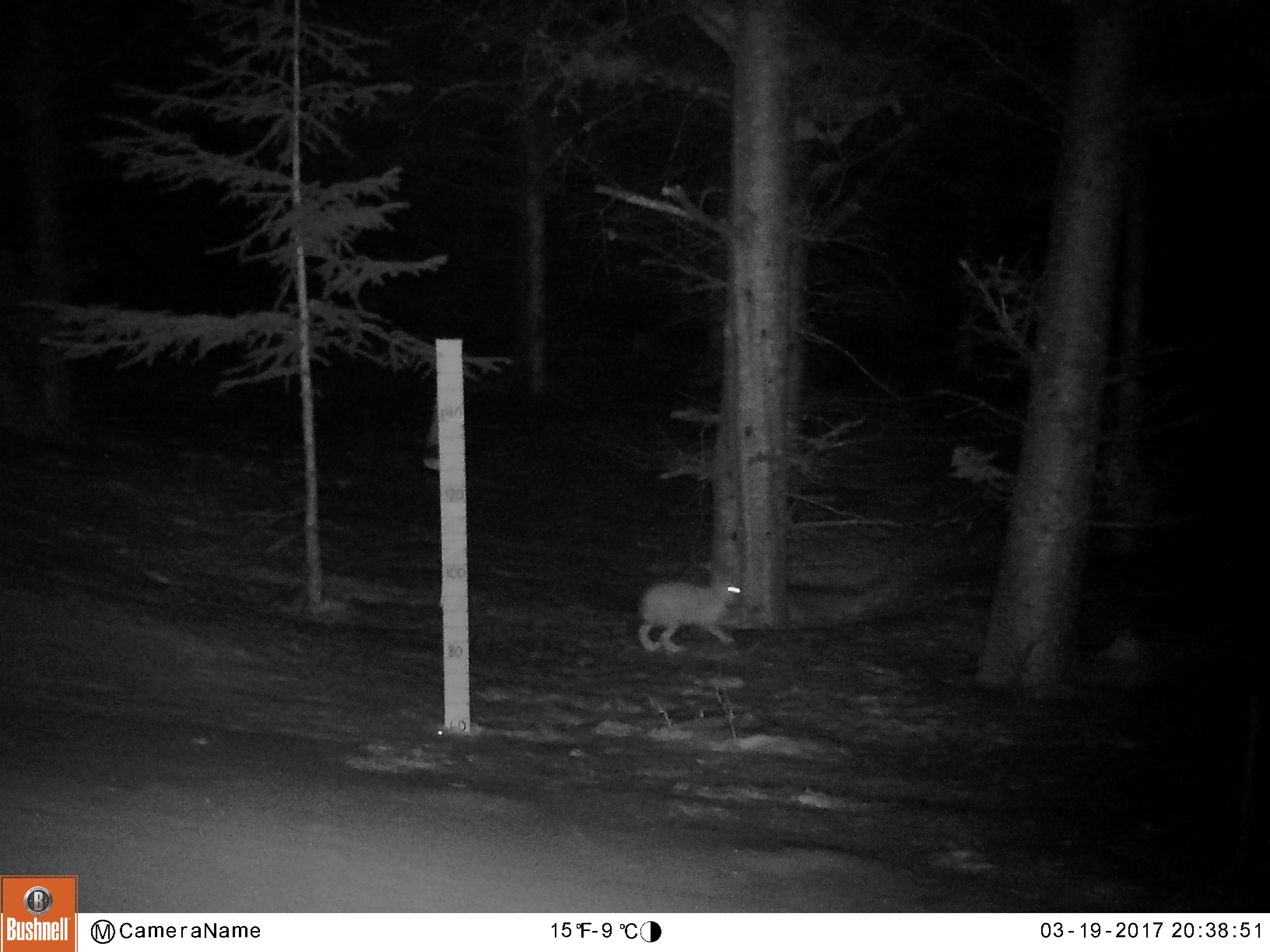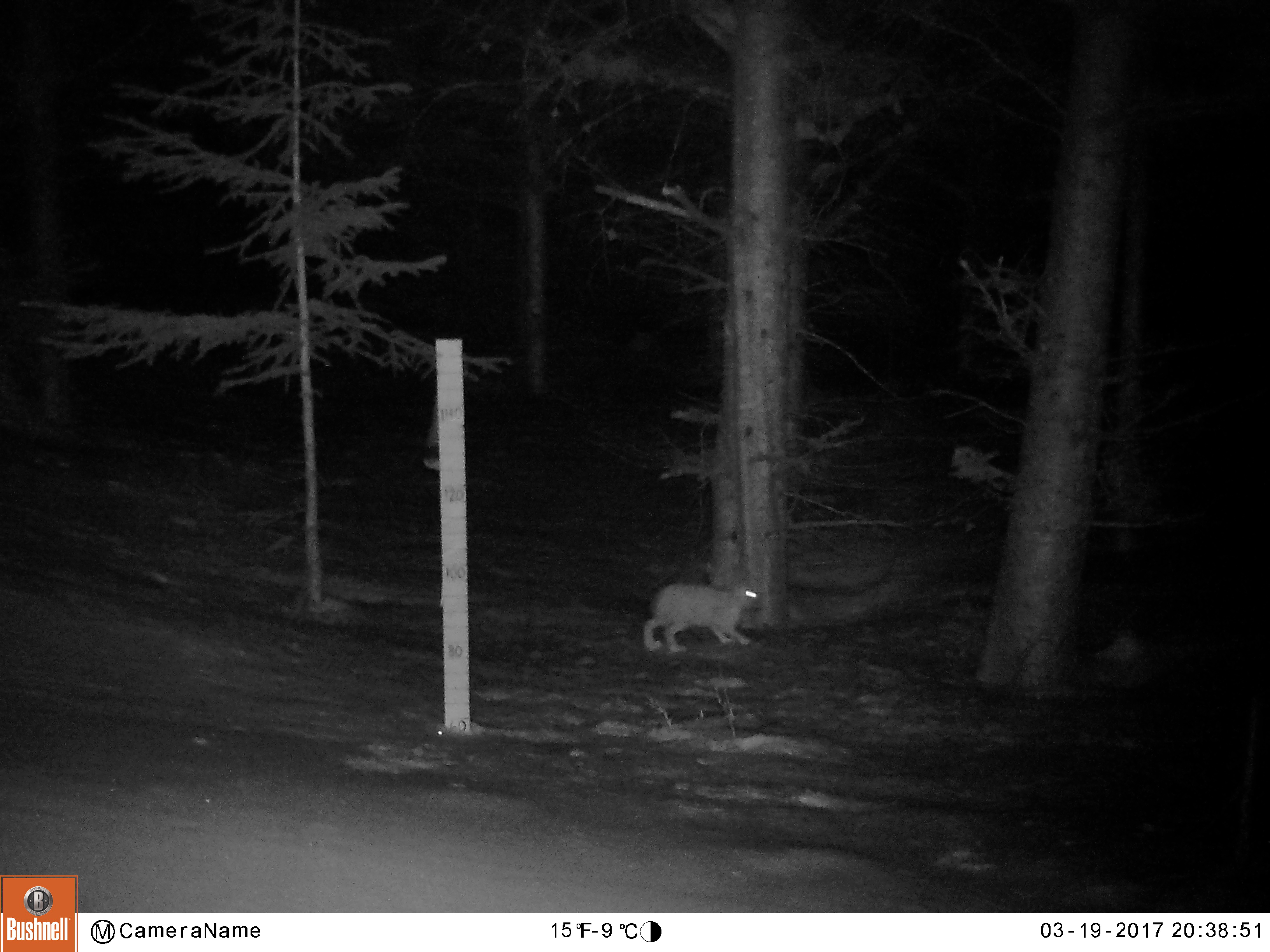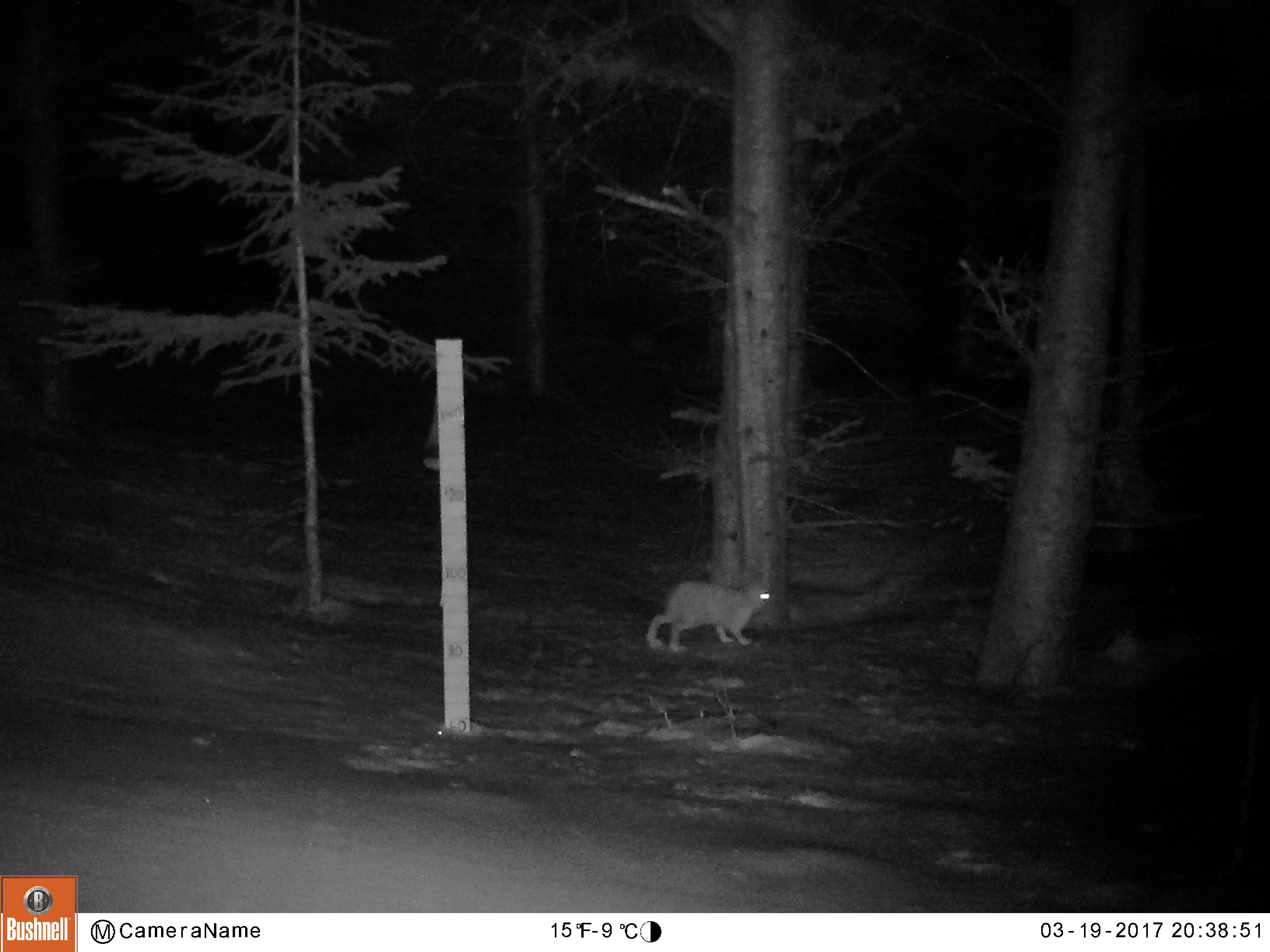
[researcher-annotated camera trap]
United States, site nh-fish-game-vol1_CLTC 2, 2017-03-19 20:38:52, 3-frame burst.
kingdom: Animalia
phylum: Chordata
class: Mammalia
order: Lagomorpha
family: Leporidae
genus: Lepus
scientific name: Lepus americanus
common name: snowshoe hare